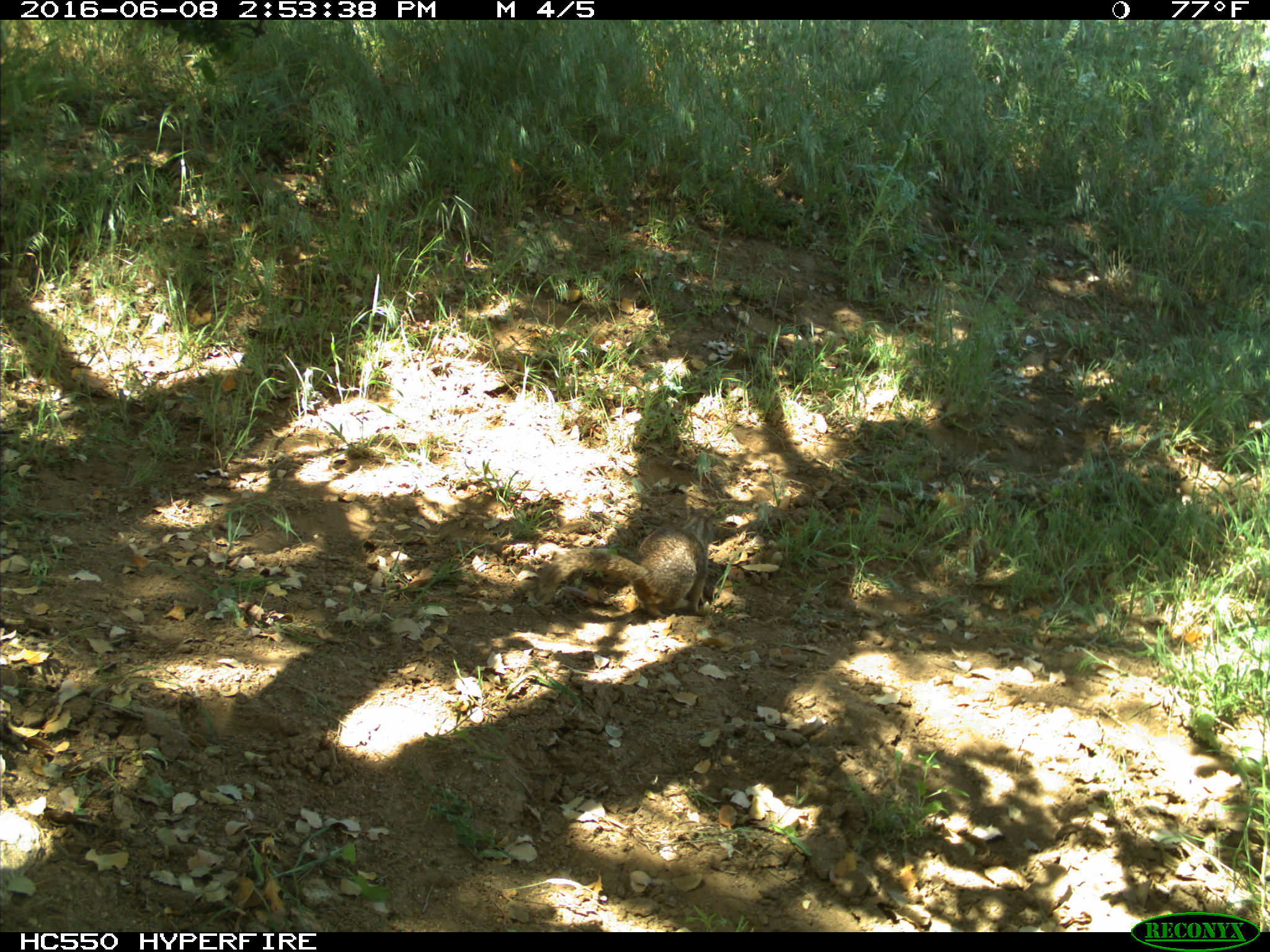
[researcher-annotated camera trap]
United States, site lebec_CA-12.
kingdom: Animalia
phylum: Chordata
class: Mammalia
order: Rodentia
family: Sciuridae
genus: Otospermophilus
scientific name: Otospermophilus beecheyi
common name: california ground squirrel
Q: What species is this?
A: Otospermophilus beecheyi (california ground squirrel).